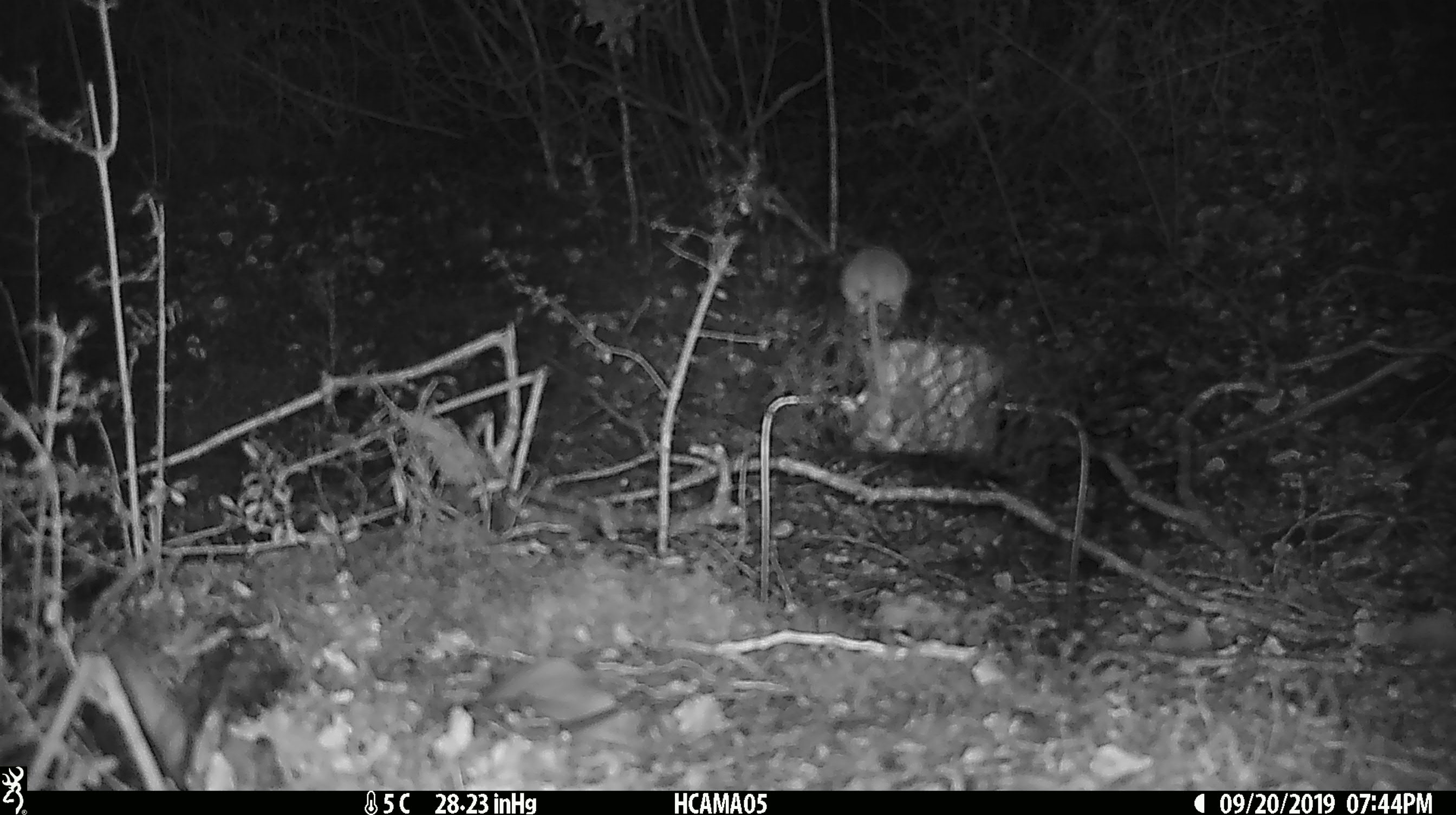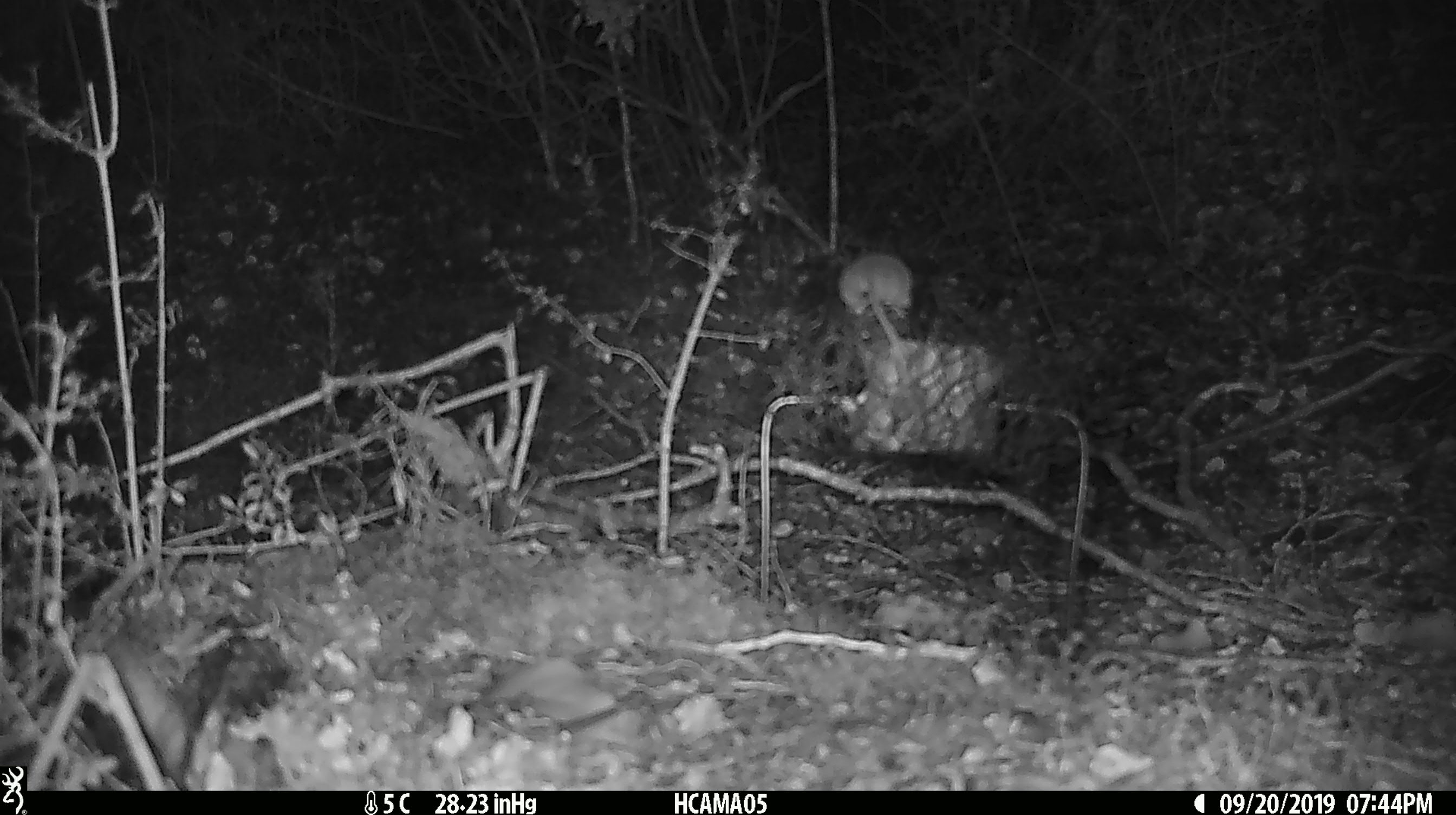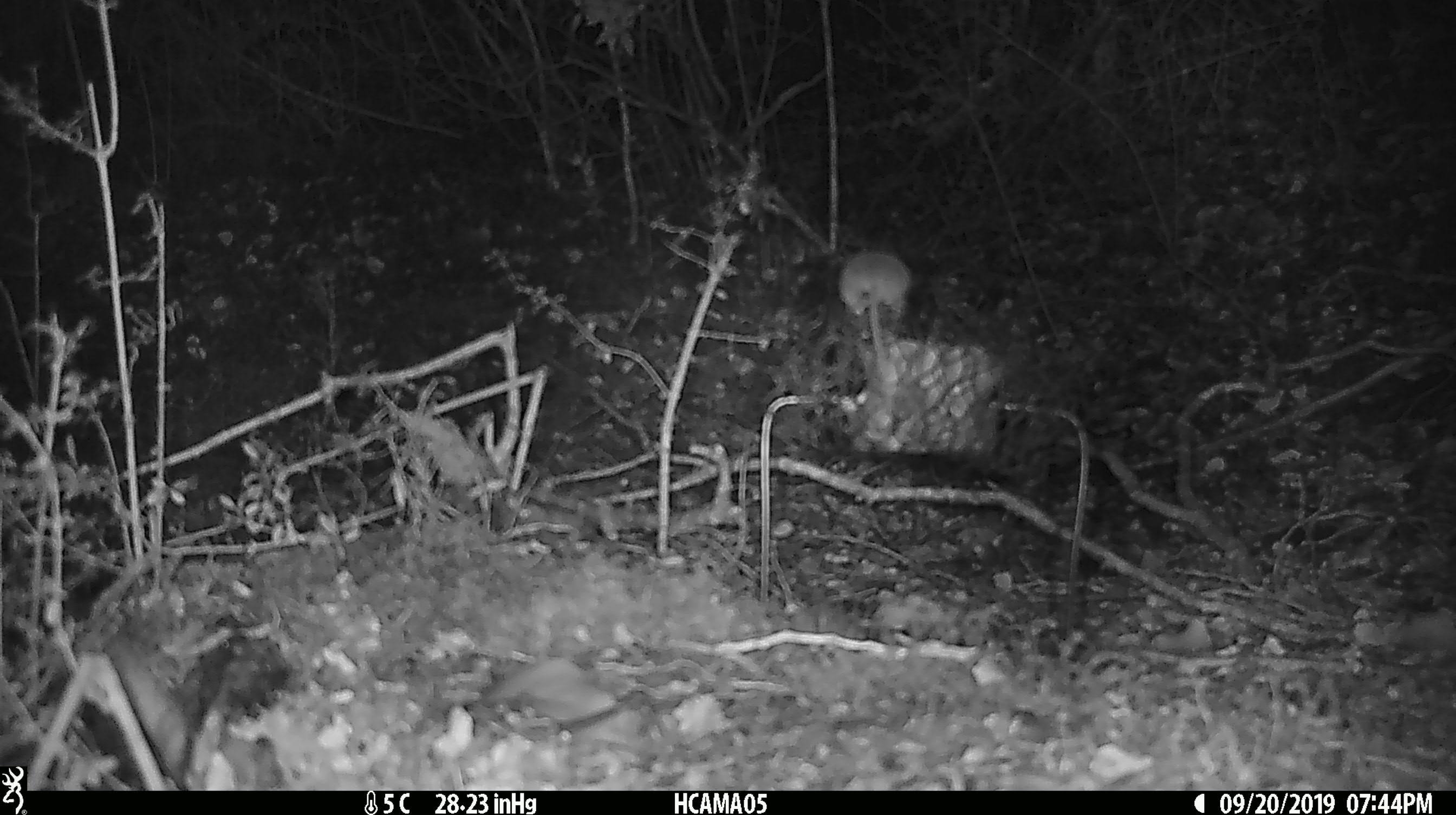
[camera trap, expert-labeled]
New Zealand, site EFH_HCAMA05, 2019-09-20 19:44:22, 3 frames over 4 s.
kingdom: Animalia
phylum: Chordata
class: Mammalia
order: Rodentia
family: Muridae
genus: Mus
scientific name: Mus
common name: mouse